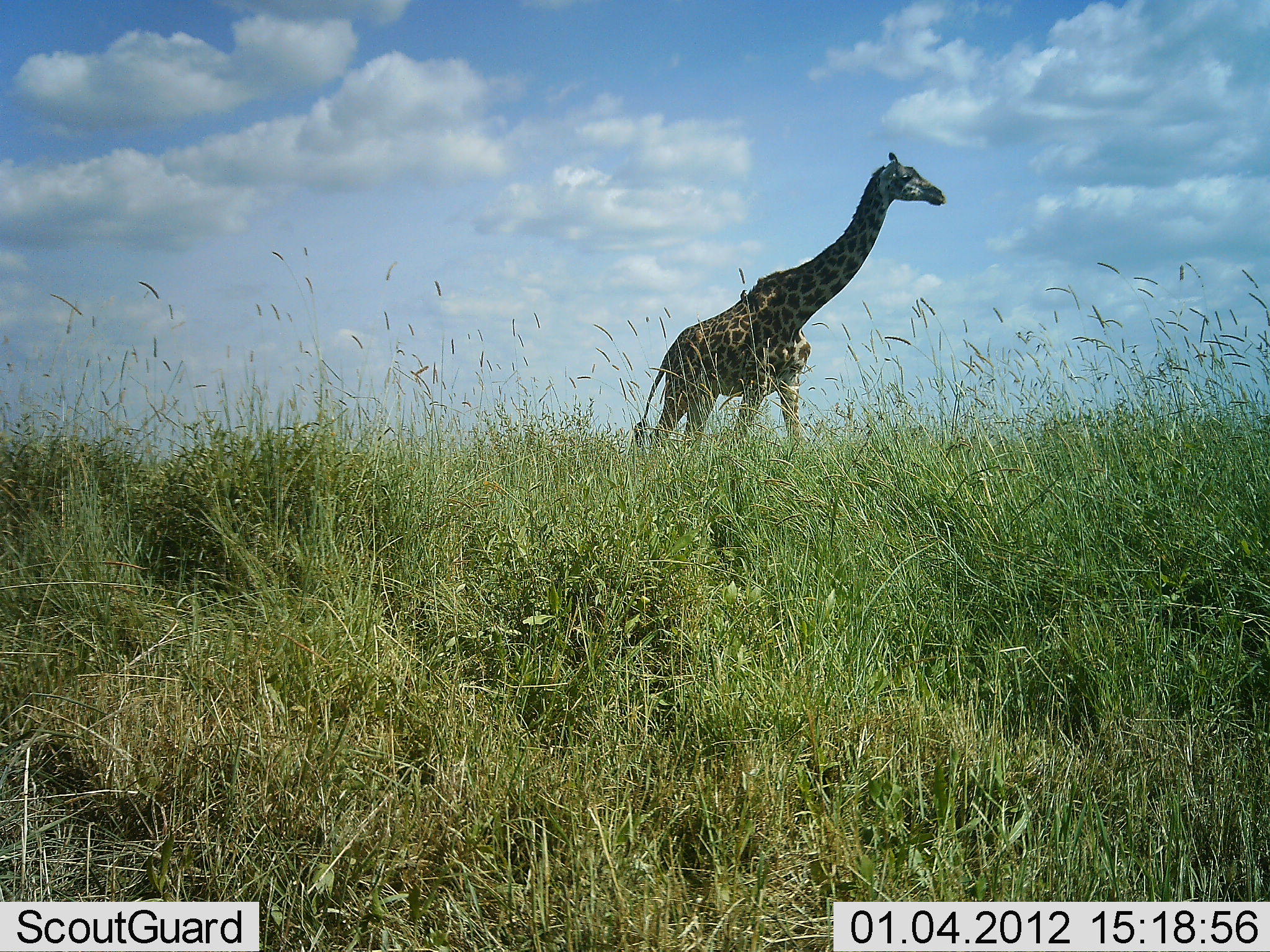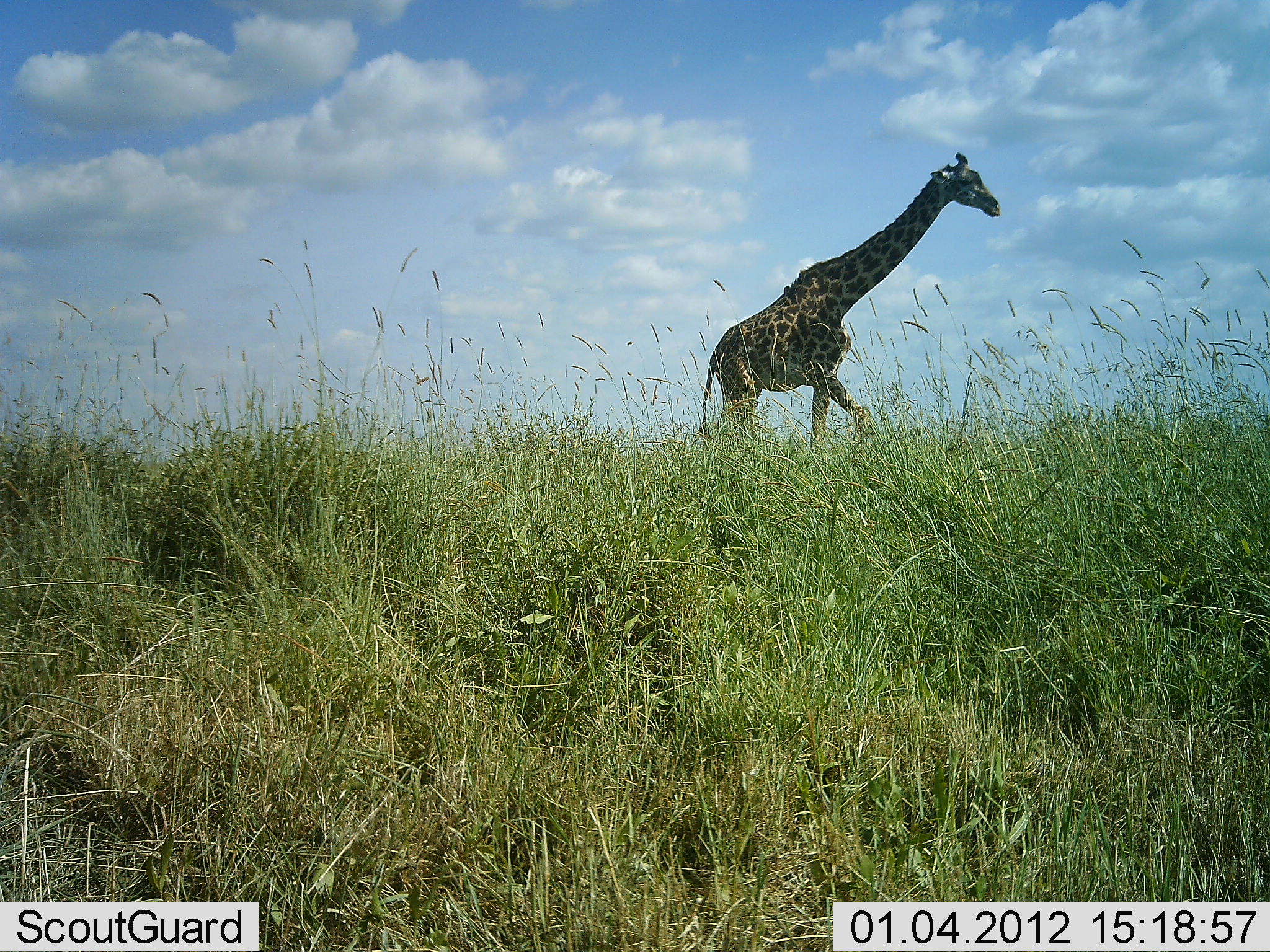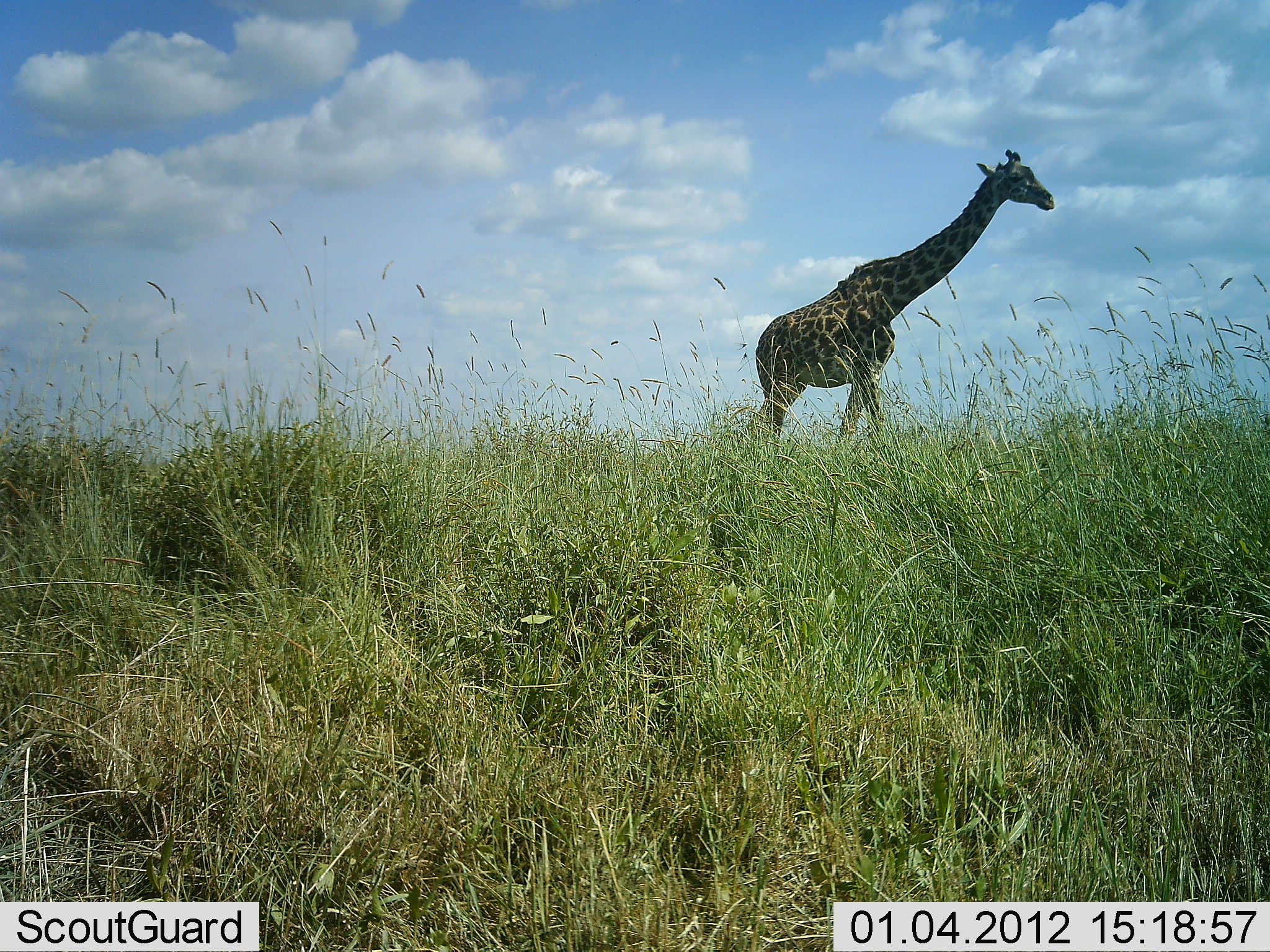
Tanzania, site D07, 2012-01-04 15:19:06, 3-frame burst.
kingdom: Animalia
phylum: Chordata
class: Mammalia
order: Artiodactyla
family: Giraffidae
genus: Giraffa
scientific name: Giraffa camelopardalis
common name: giraffe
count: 1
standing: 11%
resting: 0%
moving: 100%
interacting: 0%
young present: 6%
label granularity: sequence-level